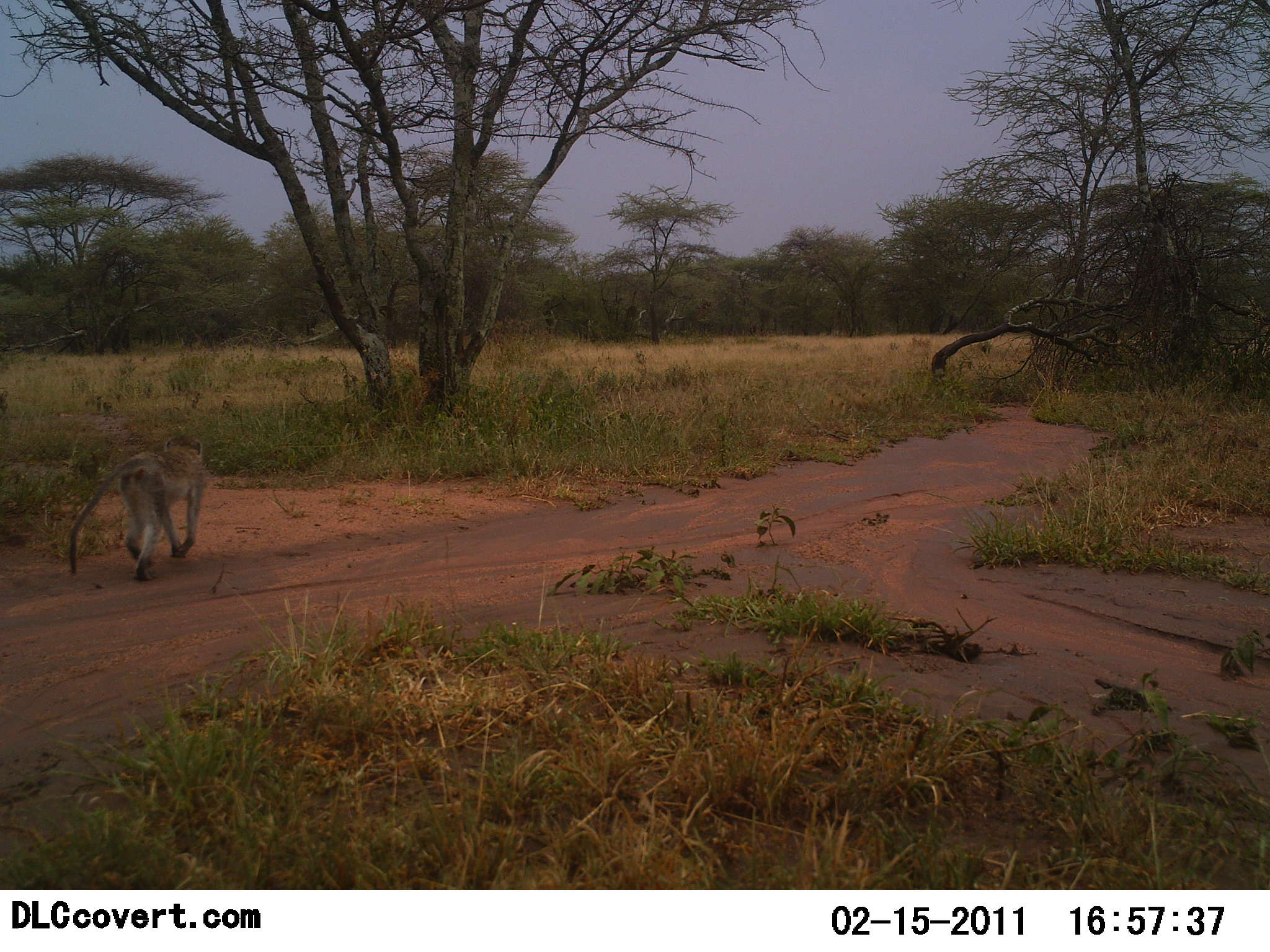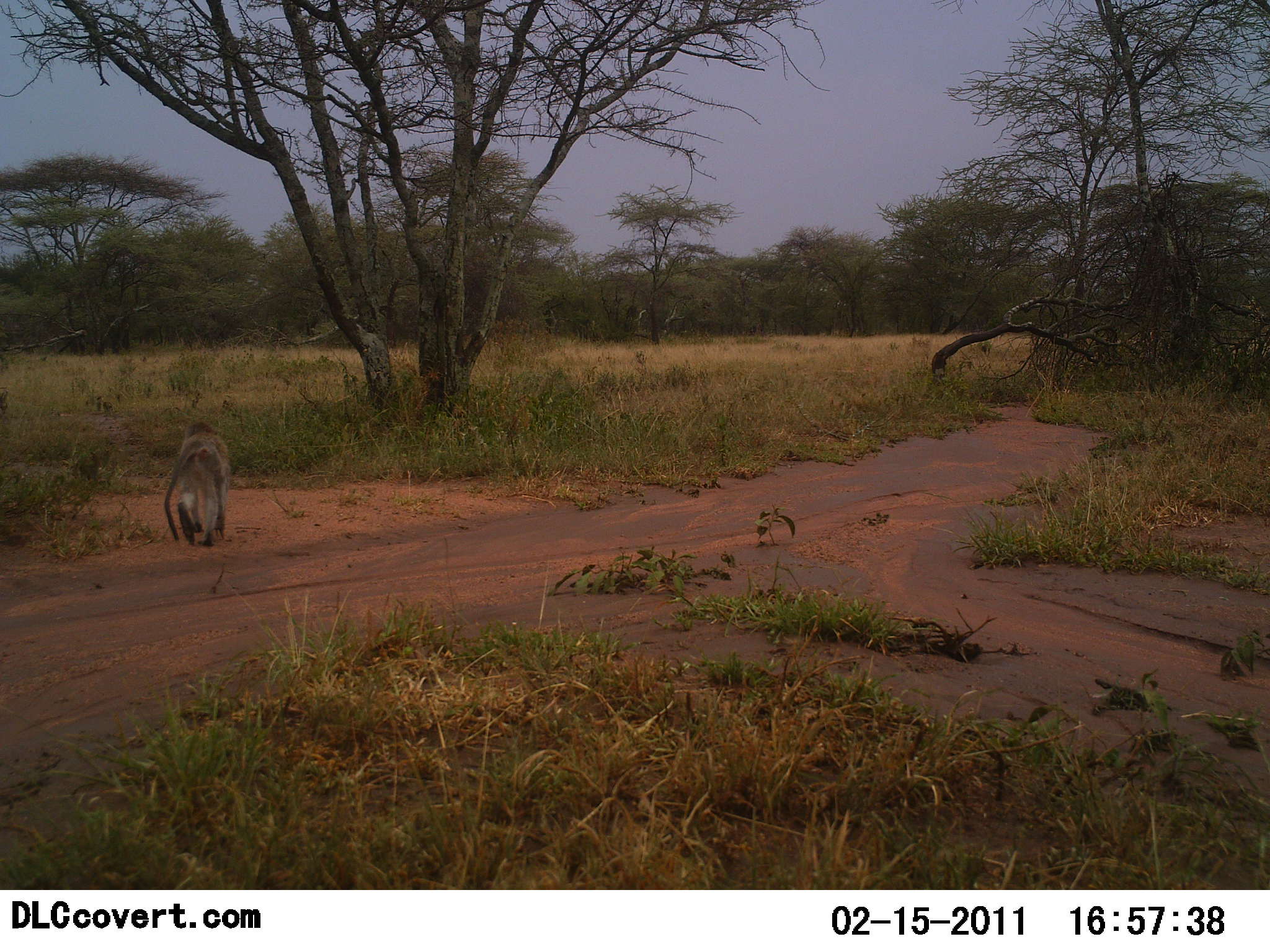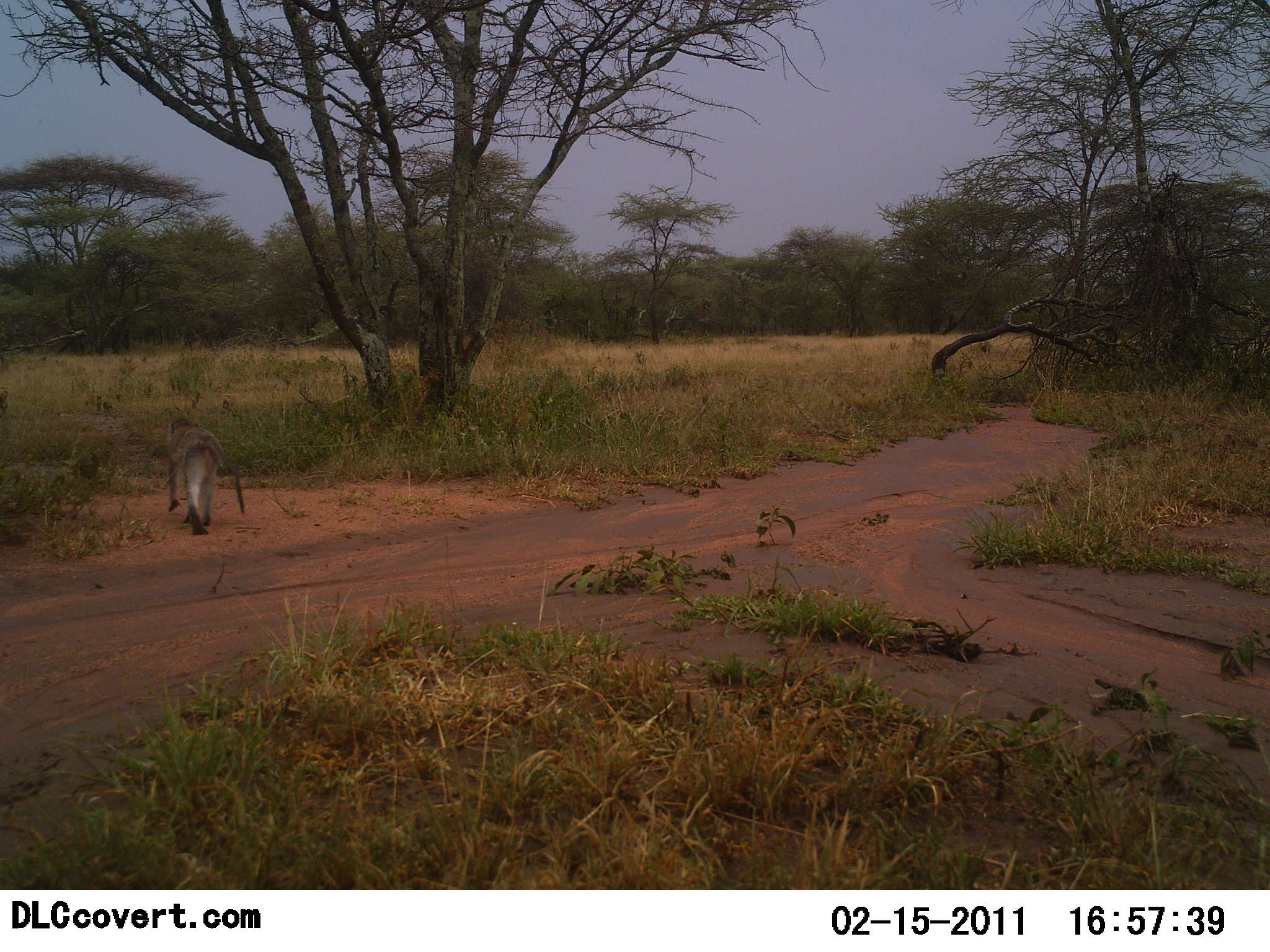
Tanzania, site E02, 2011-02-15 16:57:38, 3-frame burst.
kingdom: Animalia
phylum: Chordata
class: Mammalia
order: Primates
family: Cercopithecidae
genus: Chlorocebus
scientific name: Chlorocebus pygerythrus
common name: vervet monkey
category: monkeyvervet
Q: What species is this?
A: Monkeyvervet (vervet monkey) (Chlorocebus pygerythrus).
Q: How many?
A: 1.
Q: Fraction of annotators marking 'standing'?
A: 0%.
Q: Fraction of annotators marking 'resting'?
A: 0%.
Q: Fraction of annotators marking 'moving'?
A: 100%.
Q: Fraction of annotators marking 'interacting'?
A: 0%.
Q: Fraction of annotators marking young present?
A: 0%.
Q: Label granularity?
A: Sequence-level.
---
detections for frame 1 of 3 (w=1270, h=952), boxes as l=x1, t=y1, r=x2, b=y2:
animal: l=67, t=435, r=207, b=583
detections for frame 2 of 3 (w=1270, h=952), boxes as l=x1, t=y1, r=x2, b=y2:
animal: l=164, t=419, r=231, b=546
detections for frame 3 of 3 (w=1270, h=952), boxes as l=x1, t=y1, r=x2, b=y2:
animal: l=166, t=417, r=245, b=536